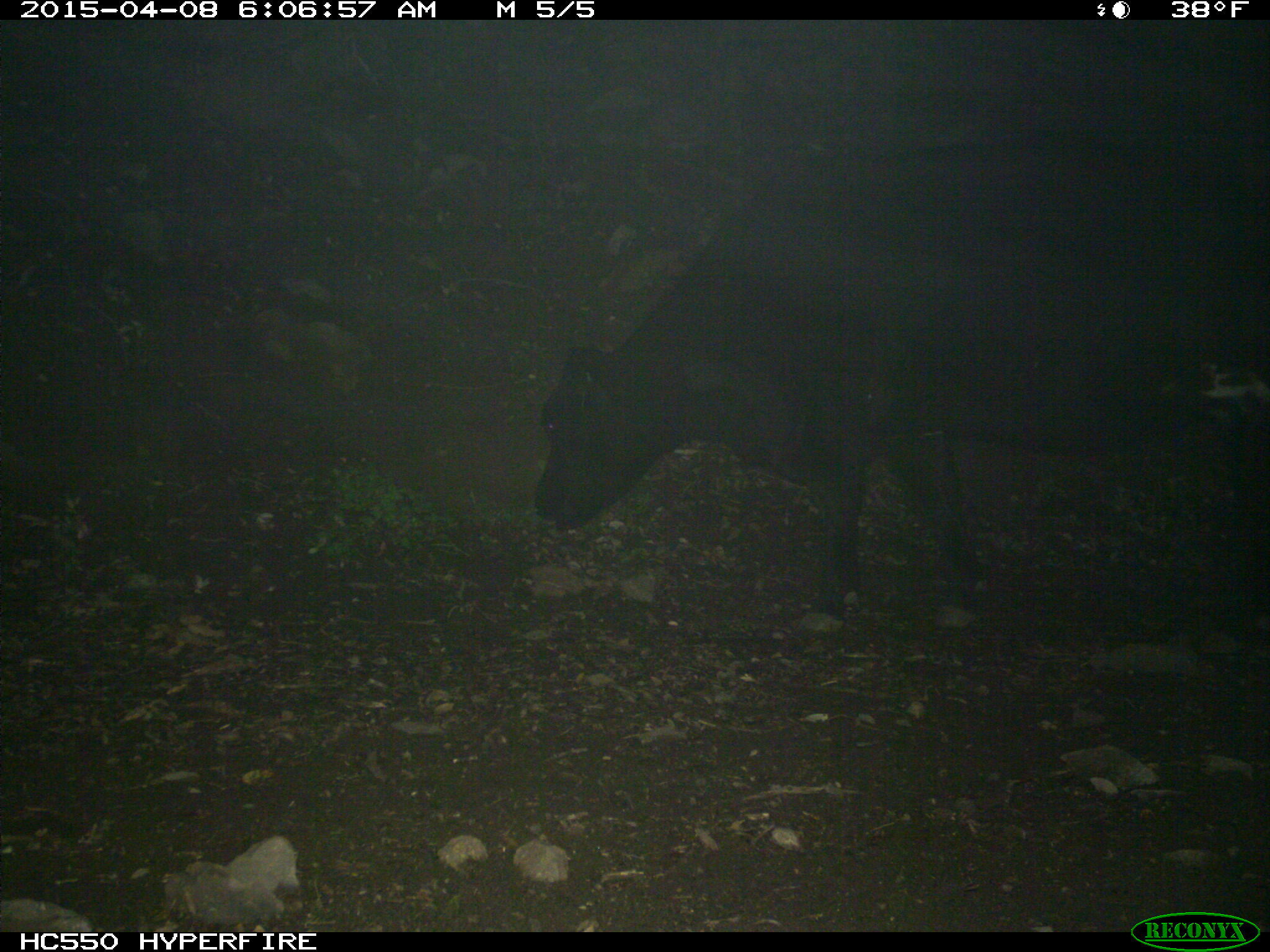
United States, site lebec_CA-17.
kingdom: Animalia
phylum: Chordata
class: Mammalia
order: Artiodactyla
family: Bovidae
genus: Bos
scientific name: Bos taurus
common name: domestic cow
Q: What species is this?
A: Bos taurus (domestic cow).